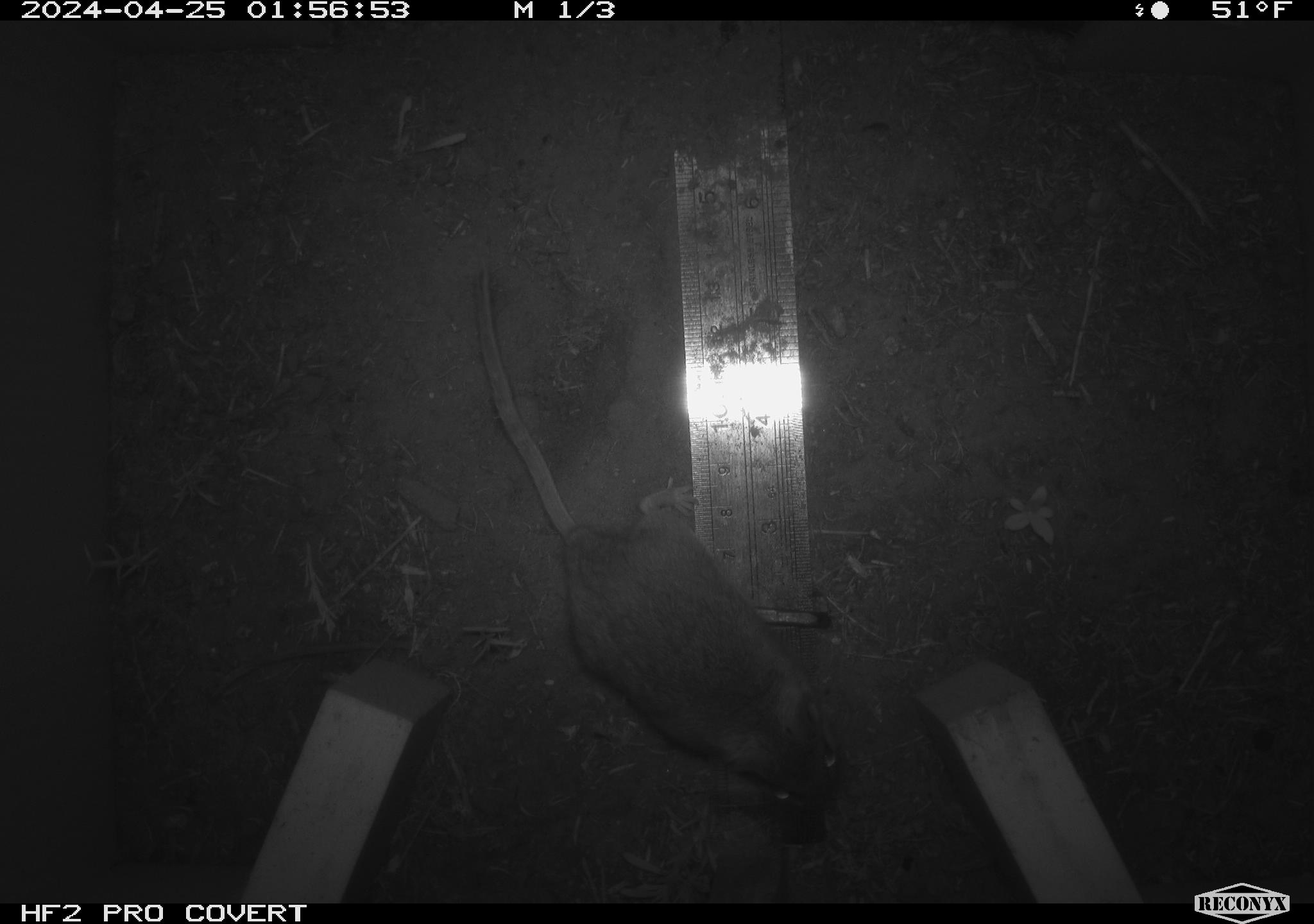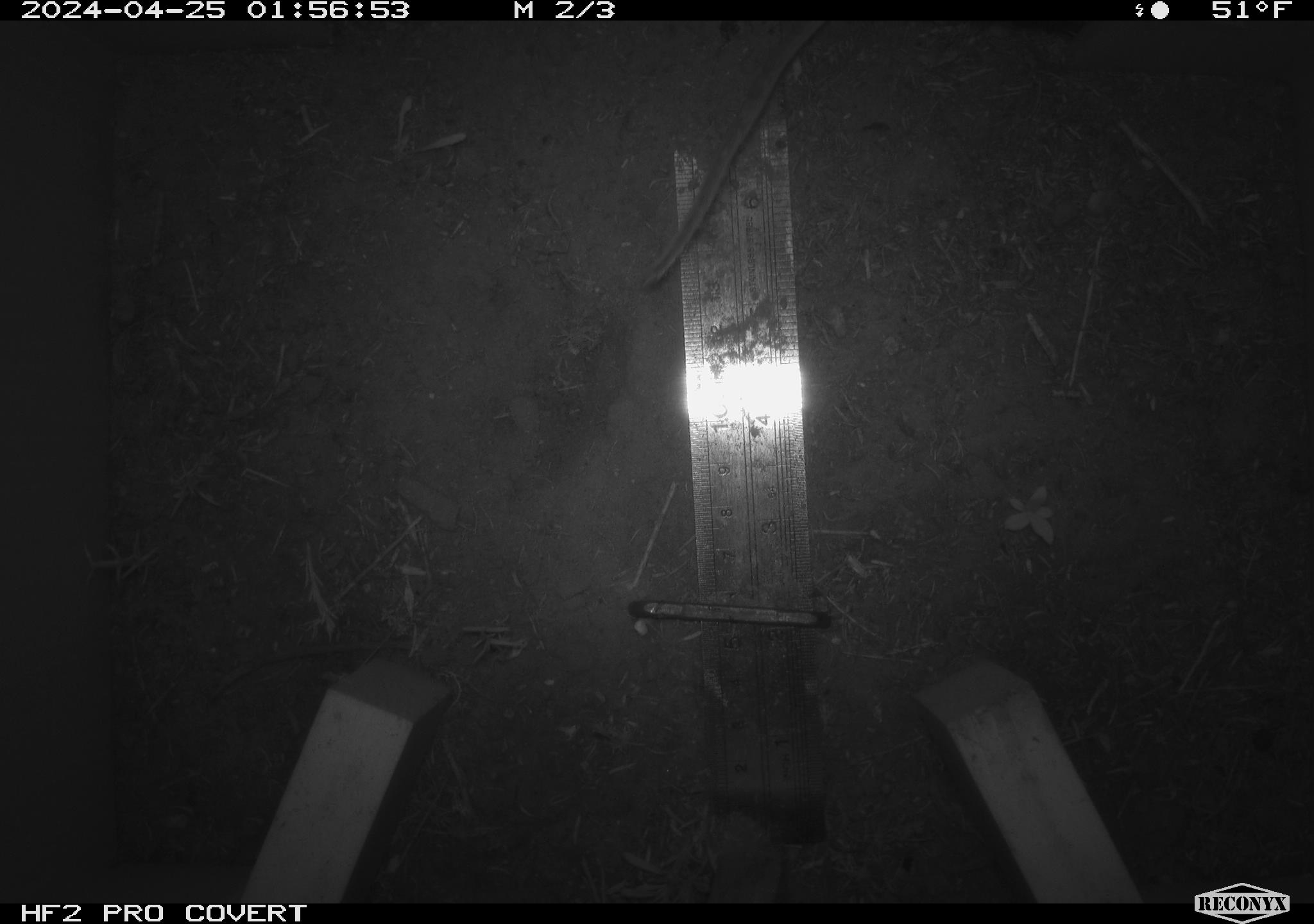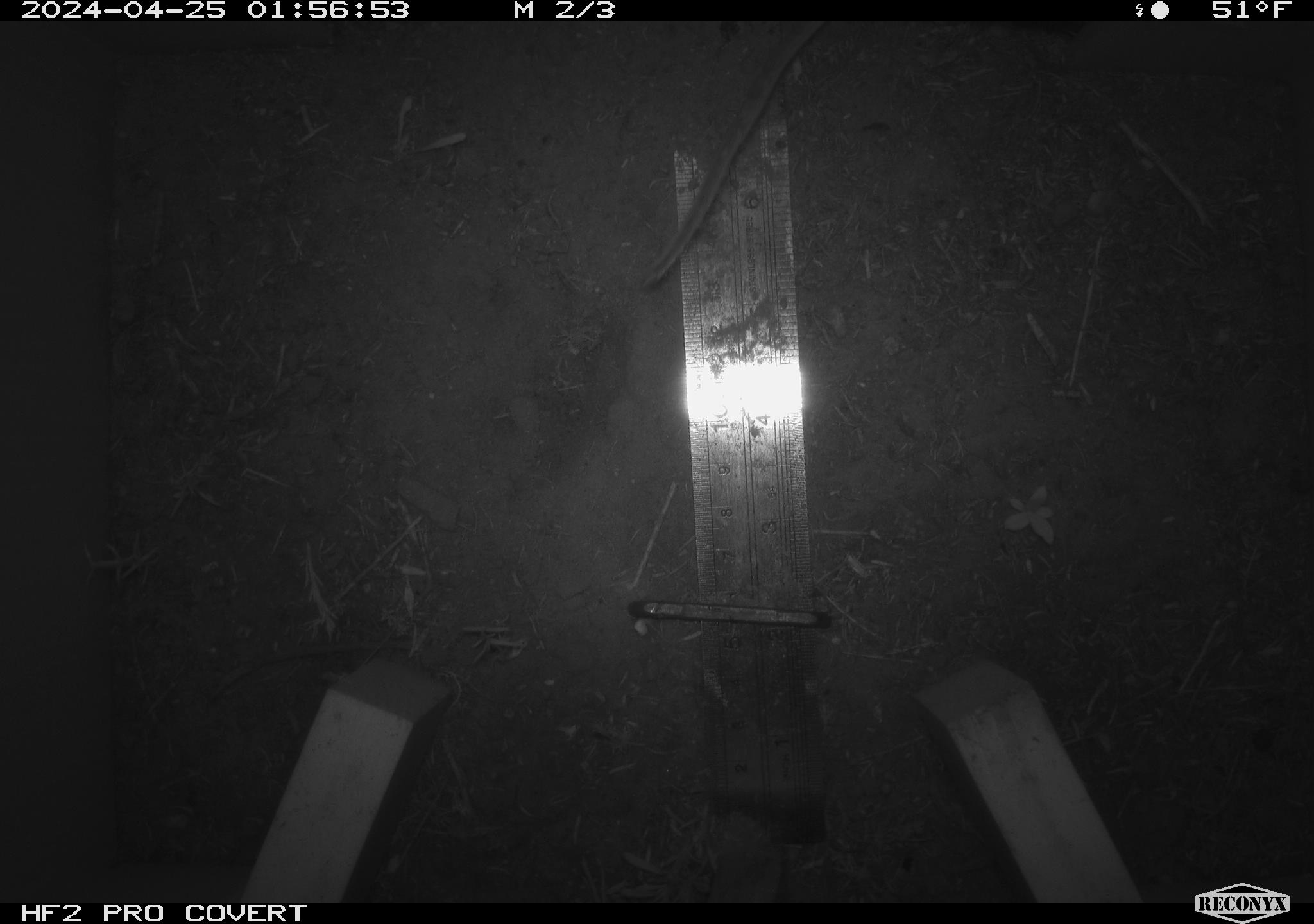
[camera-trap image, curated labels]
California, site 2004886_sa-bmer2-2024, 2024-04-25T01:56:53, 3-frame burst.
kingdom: Animalia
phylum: Chordata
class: Mammalia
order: Rodentia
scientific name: Rodentia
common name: mouse species